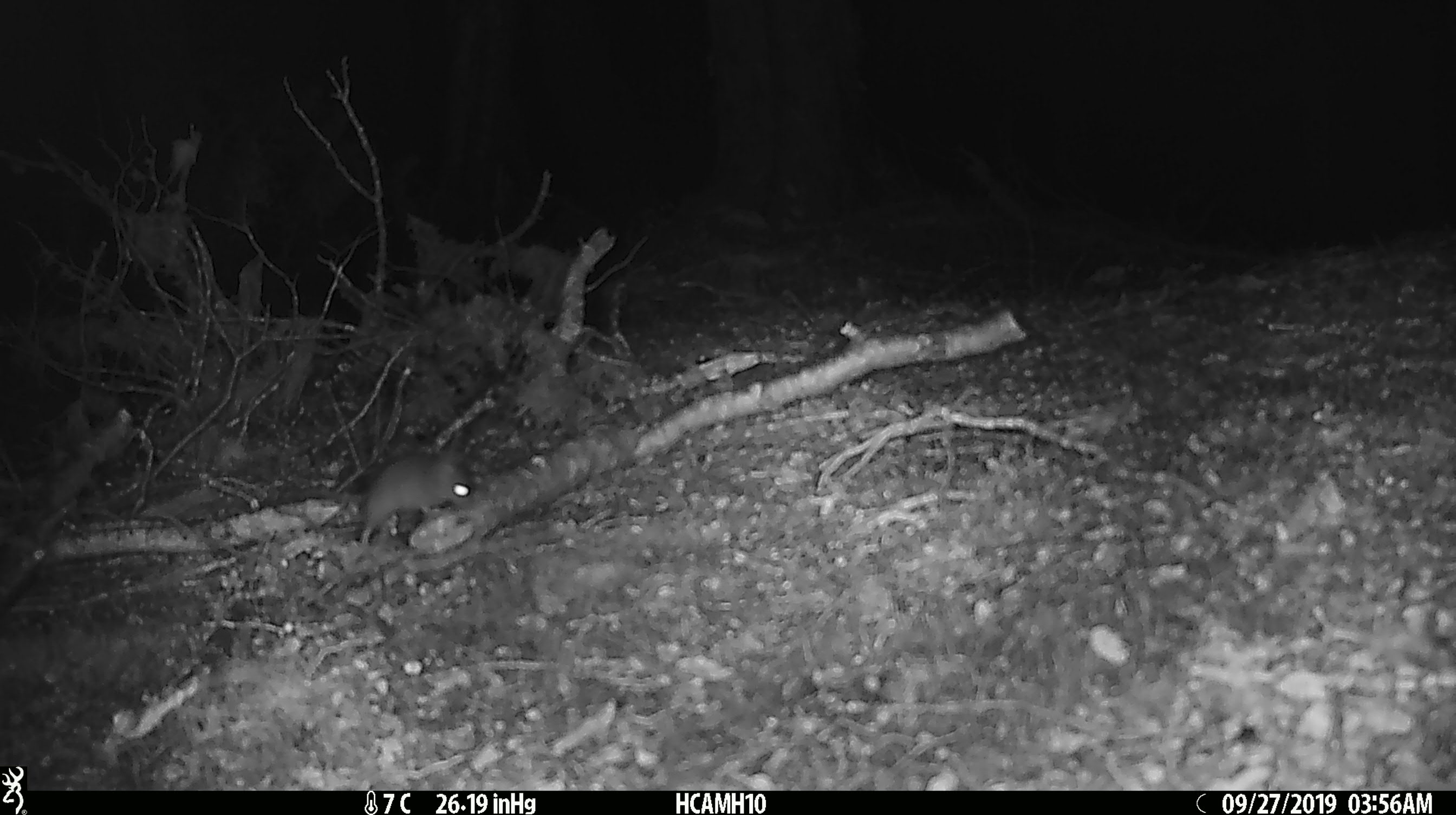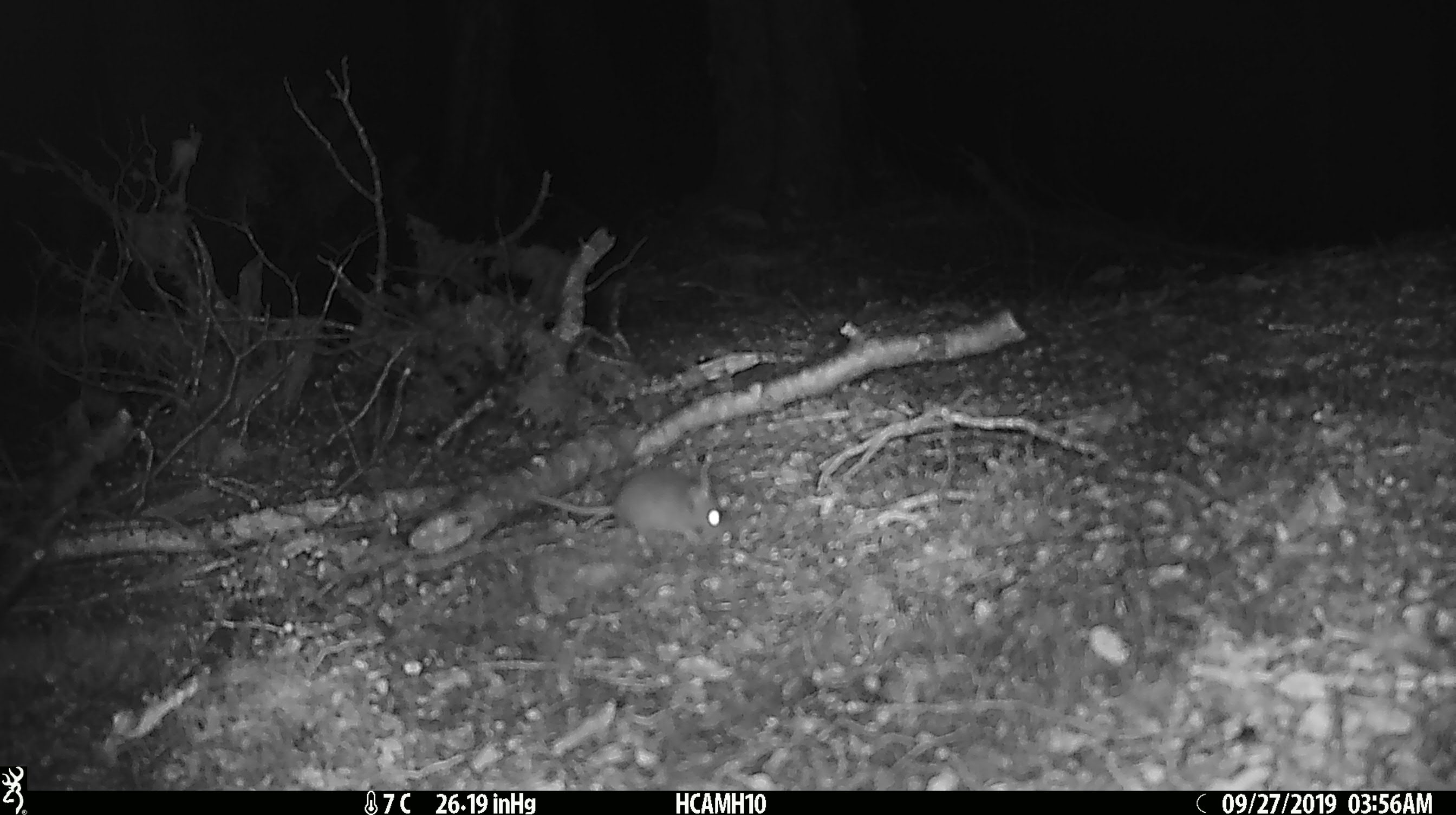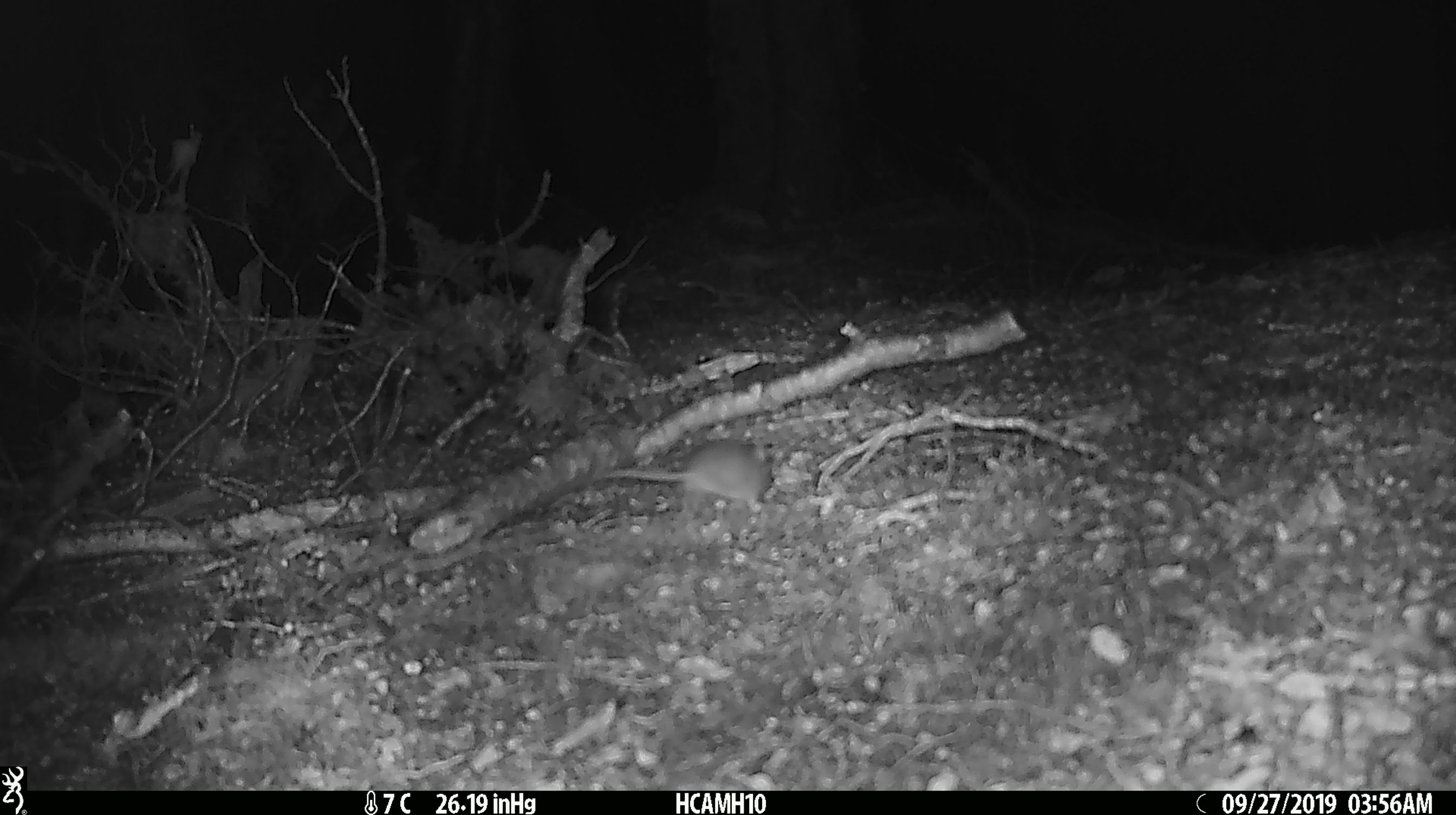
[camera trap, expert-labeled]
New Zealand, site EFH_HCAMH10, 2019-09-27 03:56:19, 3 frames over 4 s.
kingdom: Animalia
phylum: Chordata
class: Mammalia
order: Rodentia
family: Muridae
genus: Mus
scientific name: Mus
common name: mouse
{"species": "mouse (Mus)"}